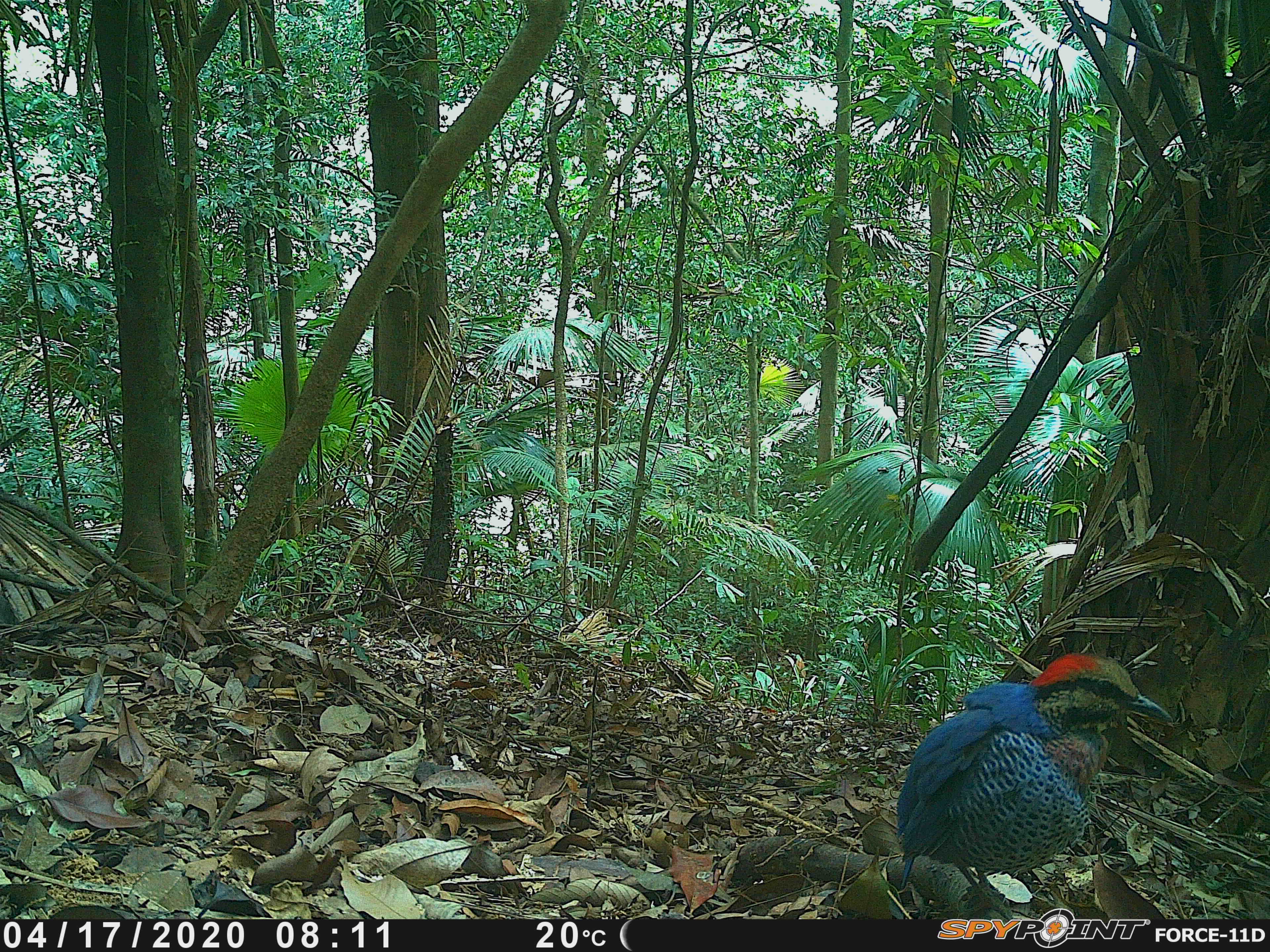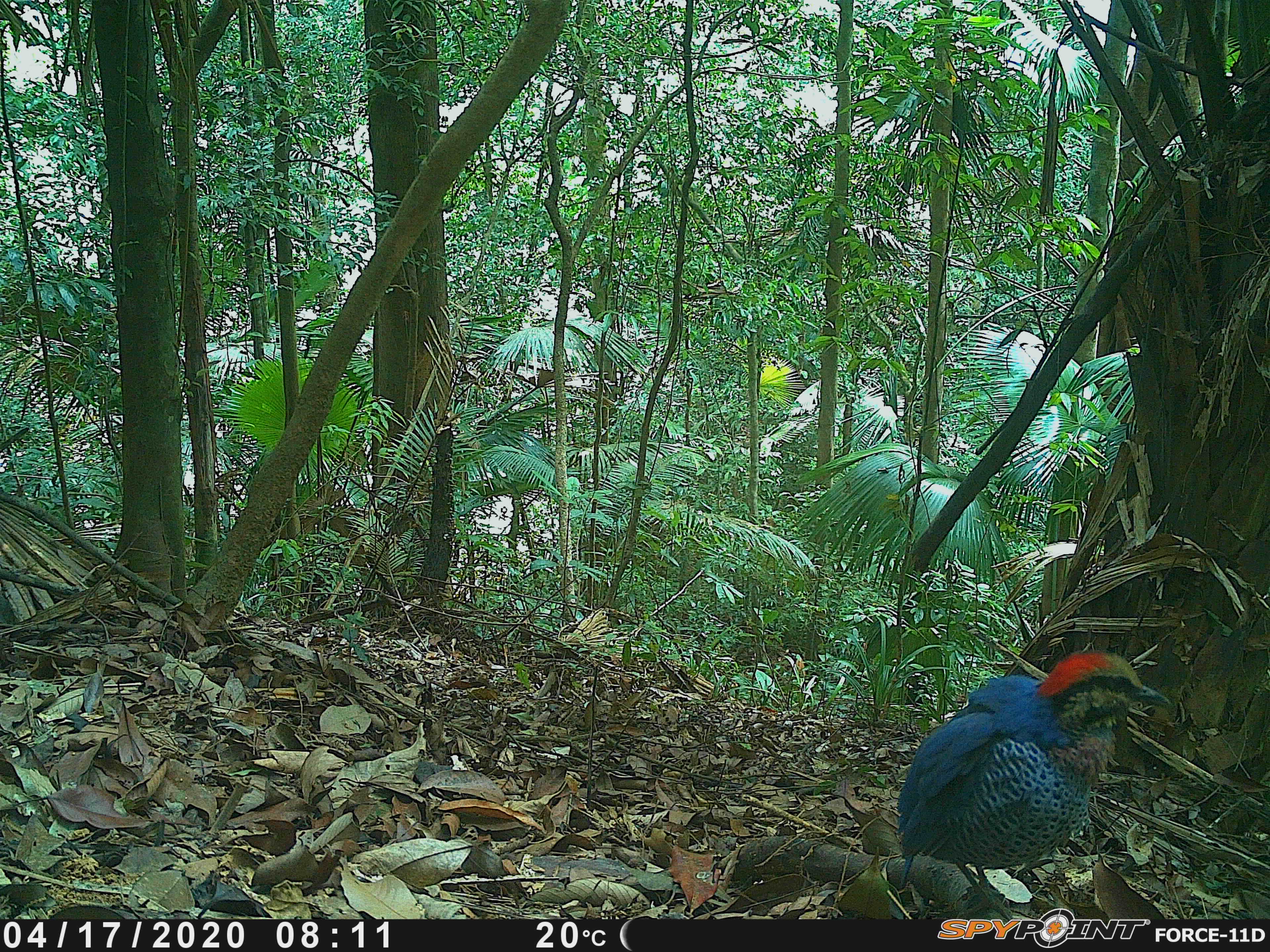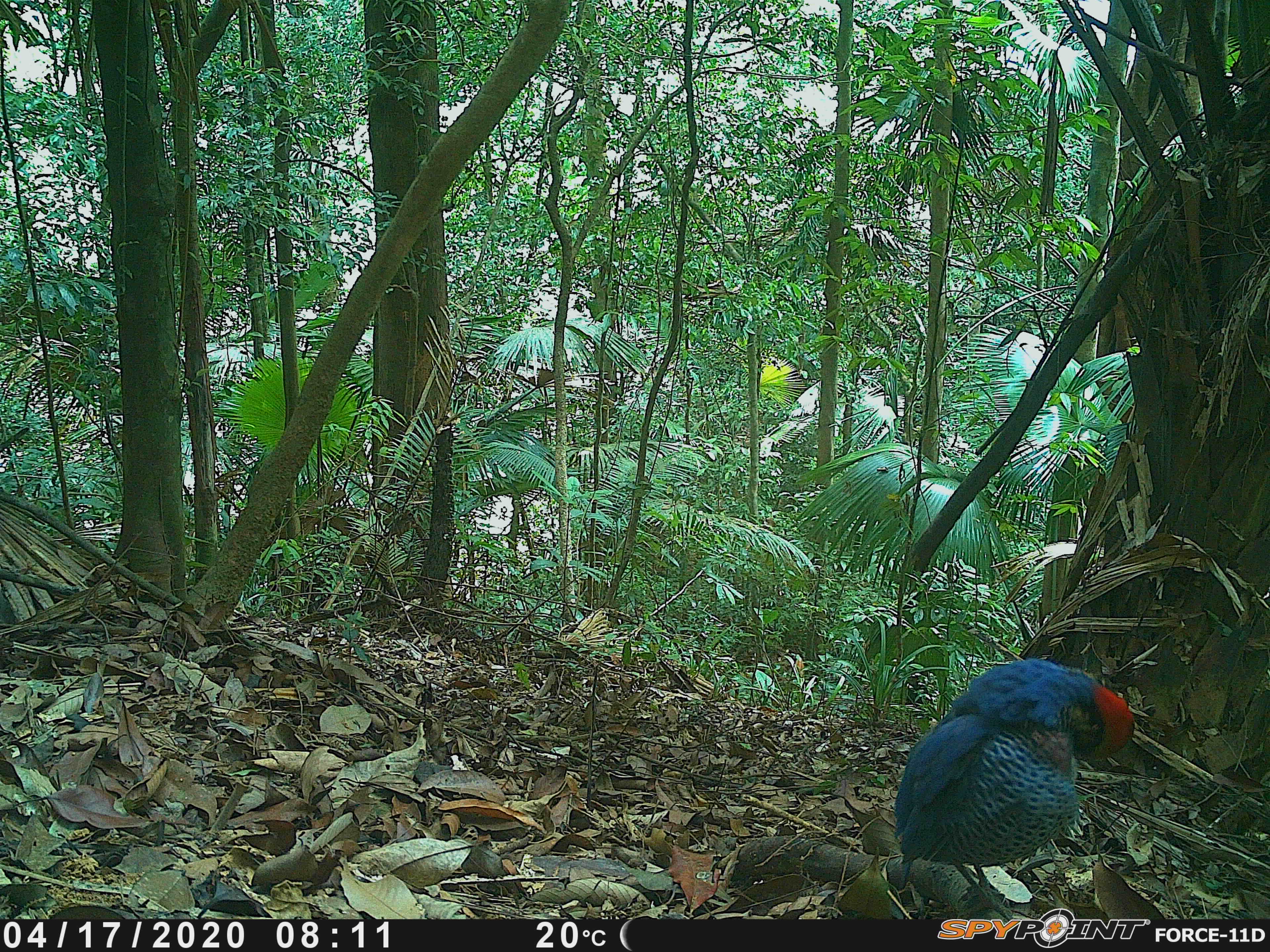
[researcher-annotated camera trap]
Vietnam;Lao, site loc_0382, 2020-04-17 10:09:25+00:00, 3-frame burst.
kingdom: Animalia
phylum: Chordata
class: Aves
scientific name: Aves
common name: bird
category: unidentified bird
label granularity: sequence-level